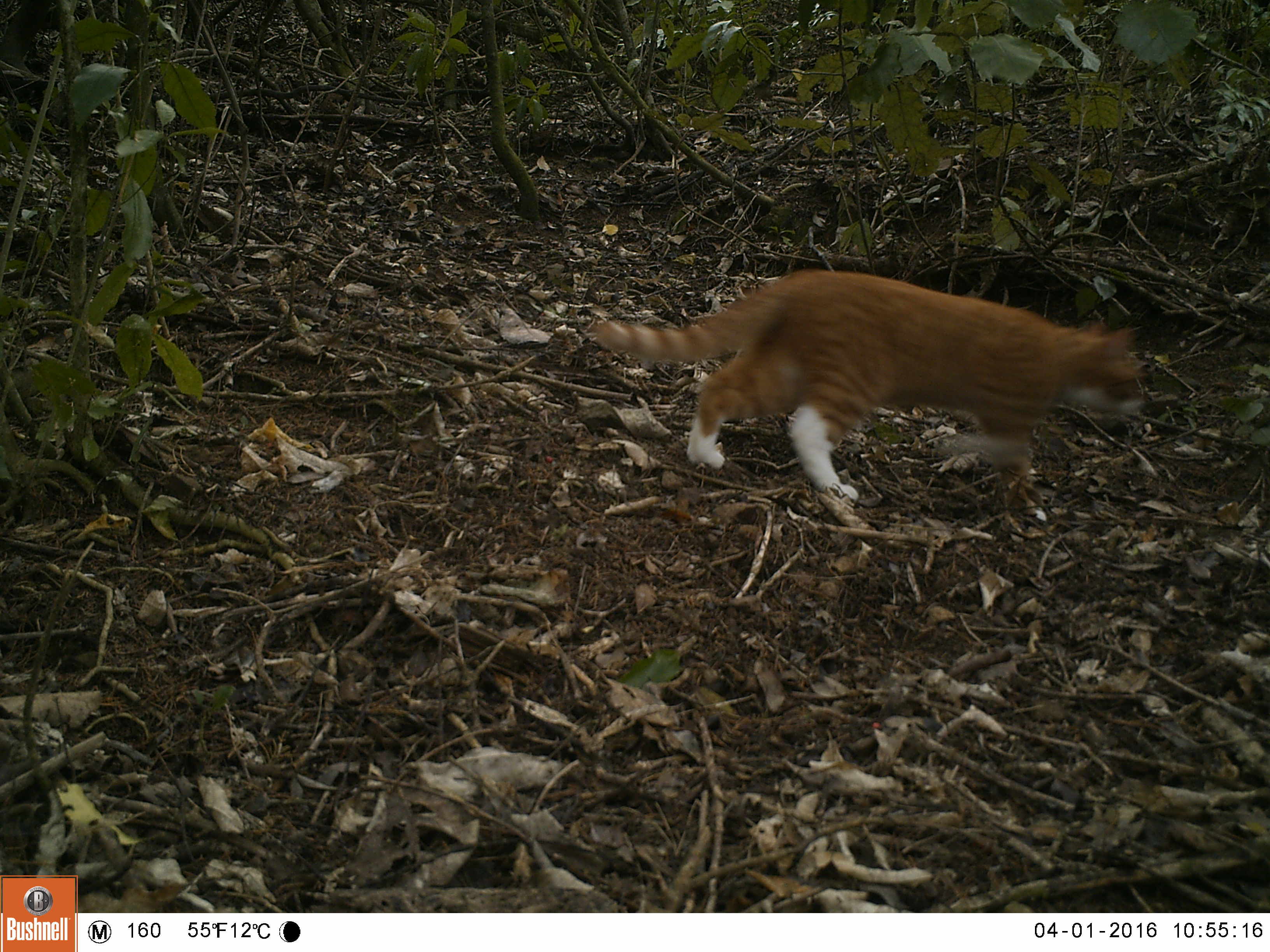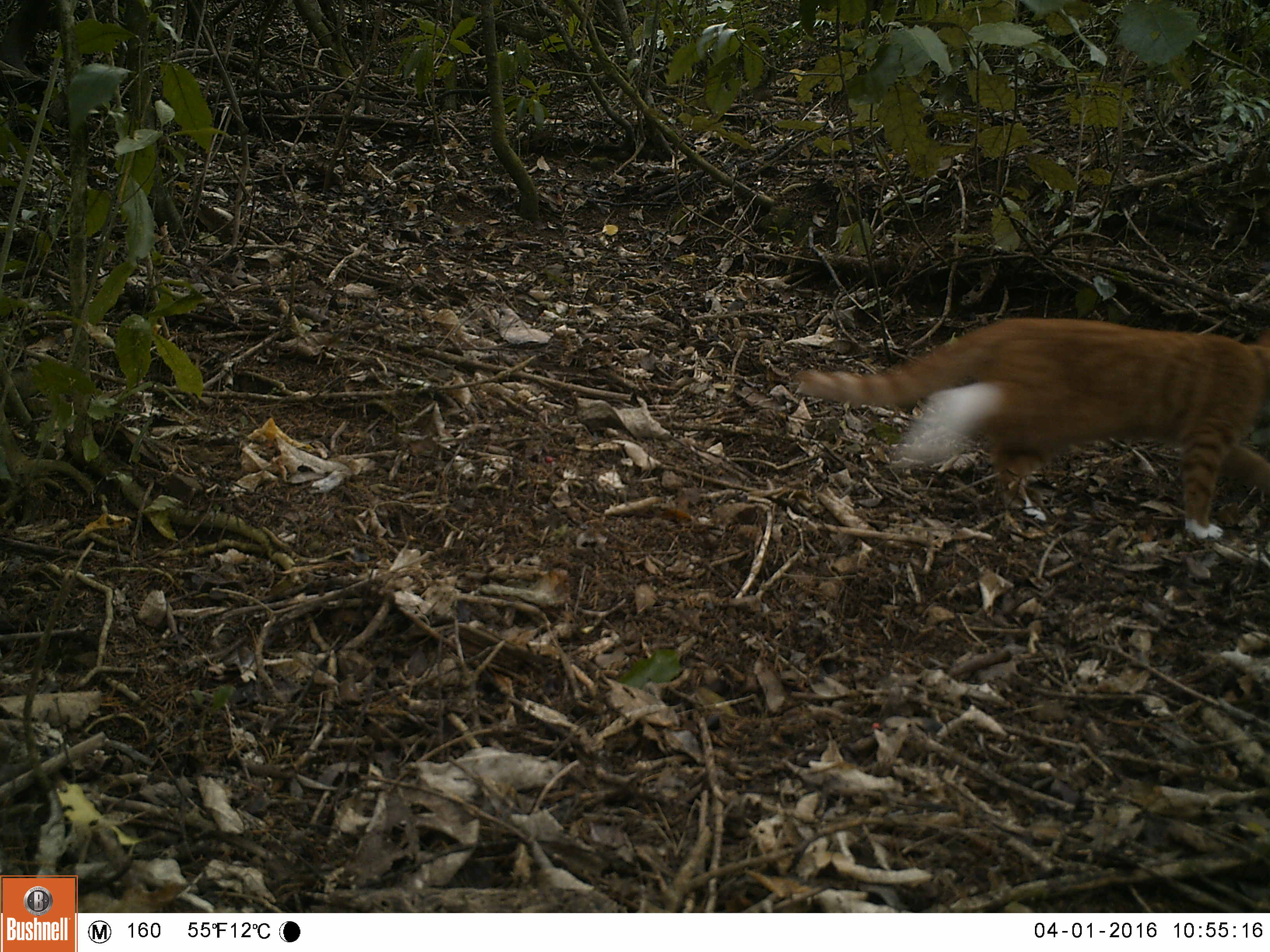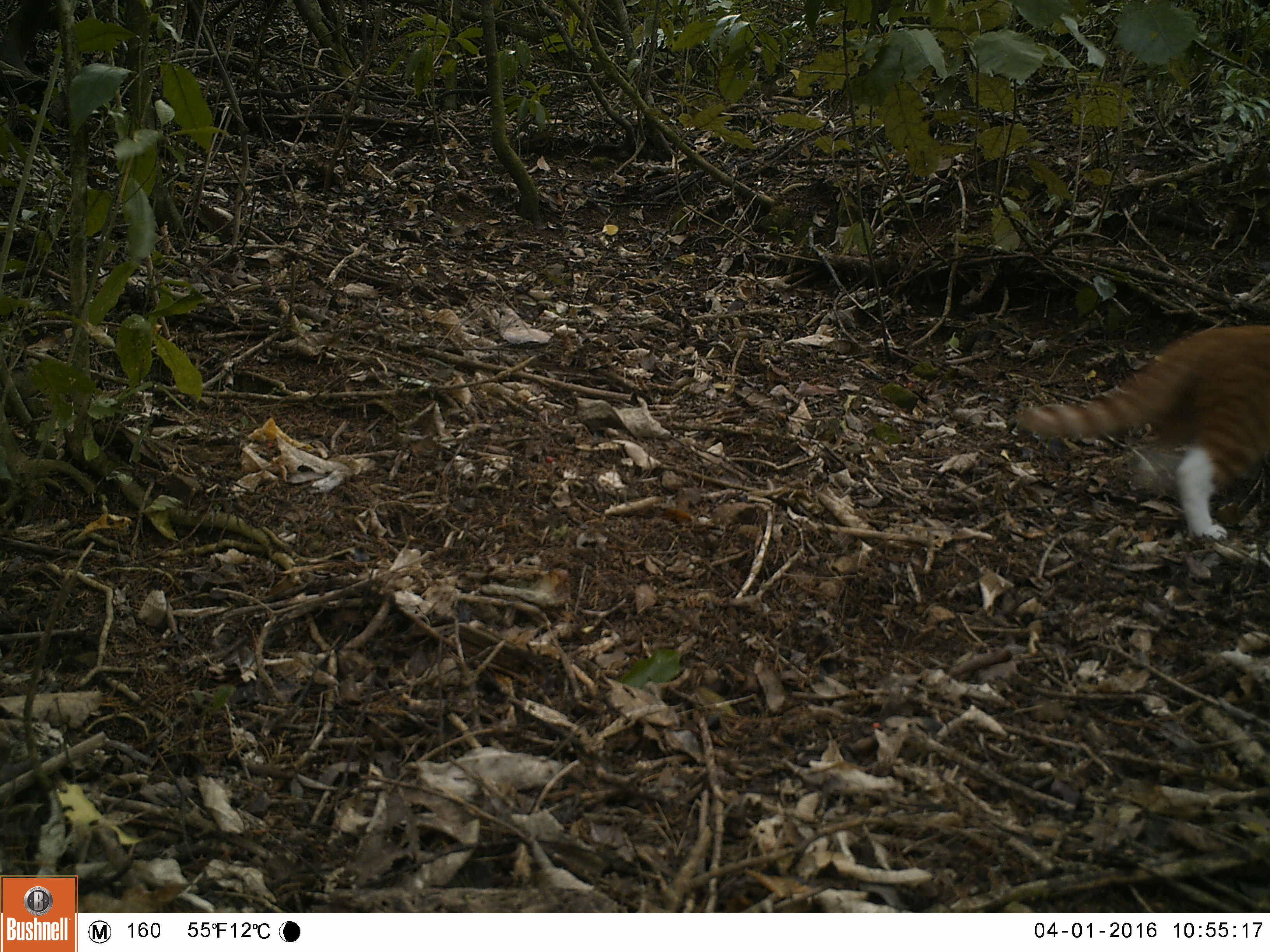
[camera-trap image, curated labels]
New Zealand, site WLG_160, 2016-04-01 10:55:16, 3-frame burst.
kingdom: Animalia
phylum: Chordata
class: Mammalia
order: Carnivora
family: Felidae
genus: Felis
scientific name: Felis catus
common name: domestic cat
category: cat